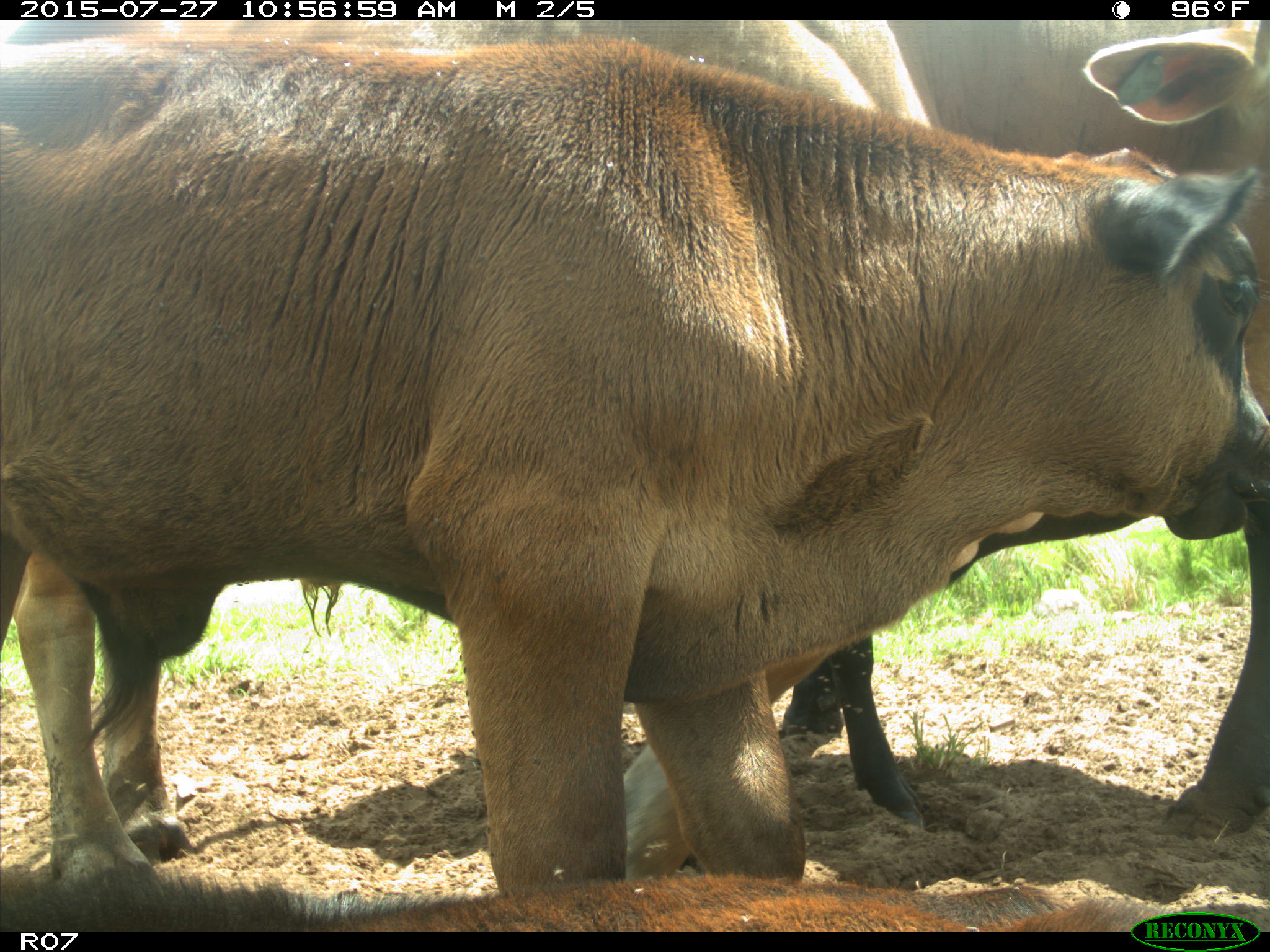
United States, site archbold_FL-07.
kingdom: Animalia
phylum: Chordata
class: Mammalia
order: Artiodactyla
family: Bovidae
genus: Bos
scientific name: Bos taurus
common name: domestic cow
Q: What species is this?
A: Bos taurus (domestic cow).